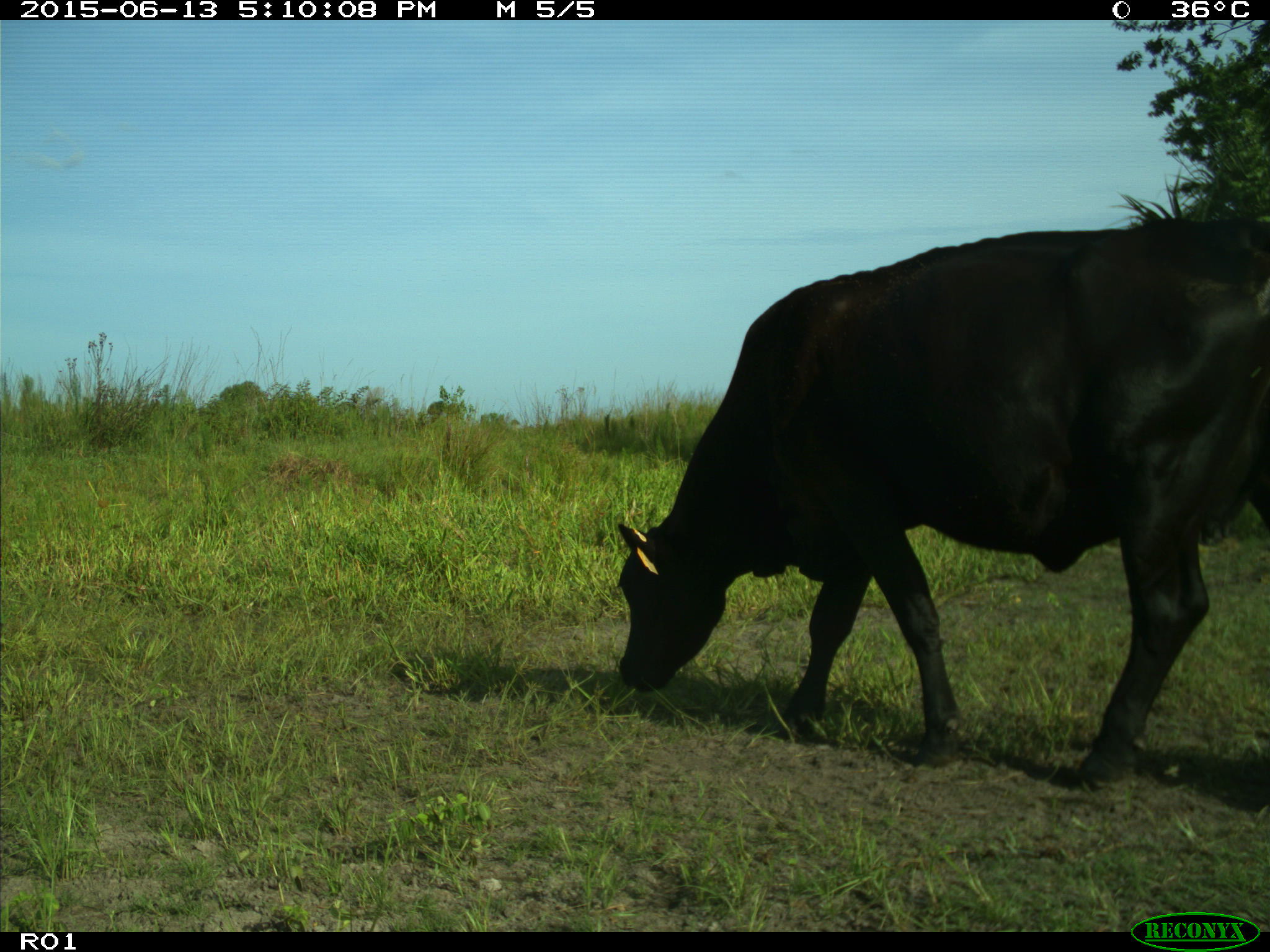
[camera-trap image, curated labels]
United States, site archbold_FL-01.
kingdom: Animalia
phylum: Chordata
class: Mammalia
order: Artiodactyla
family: Bovidae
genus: Bos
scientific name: Bos taurus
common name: domestic cow